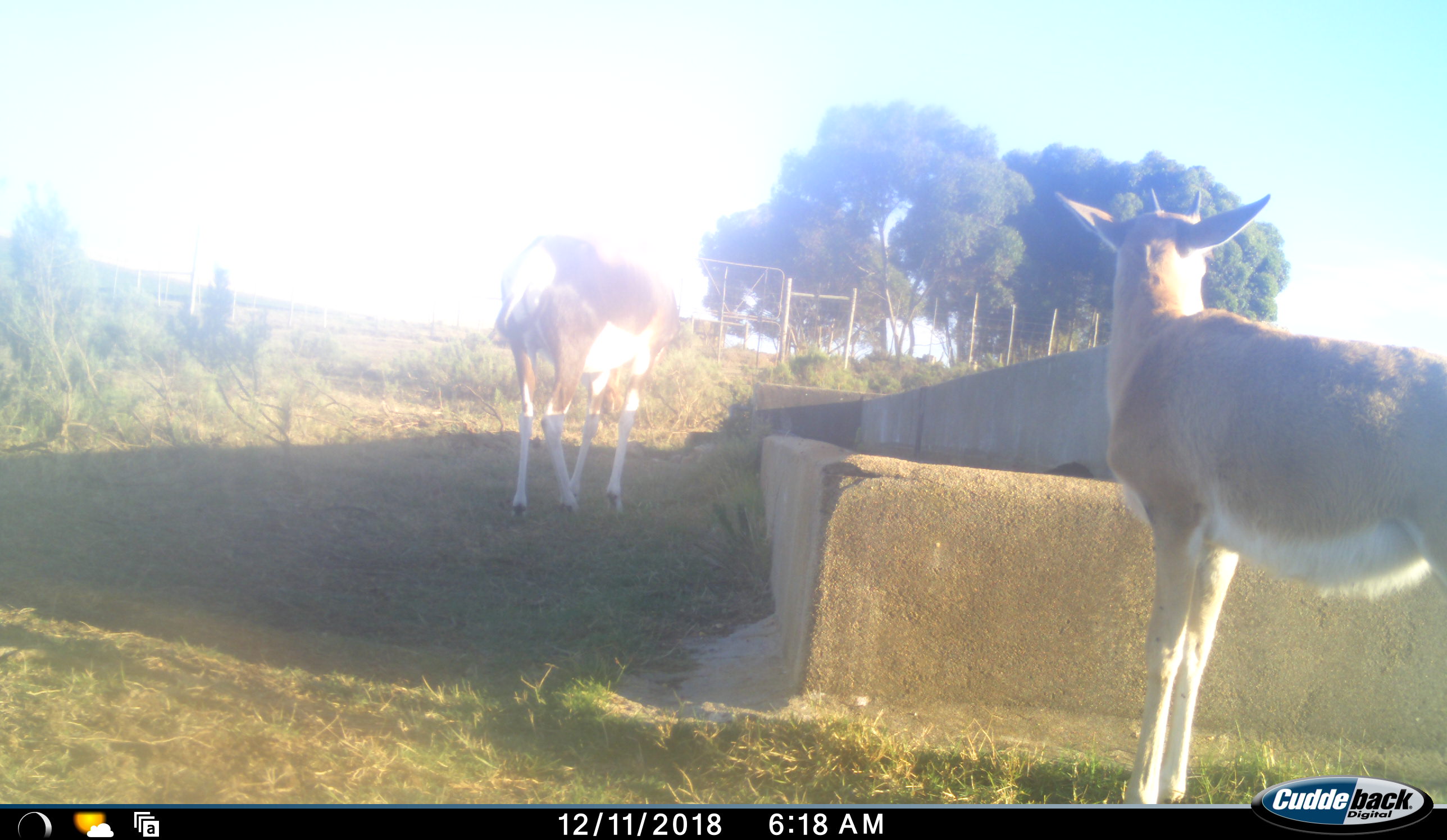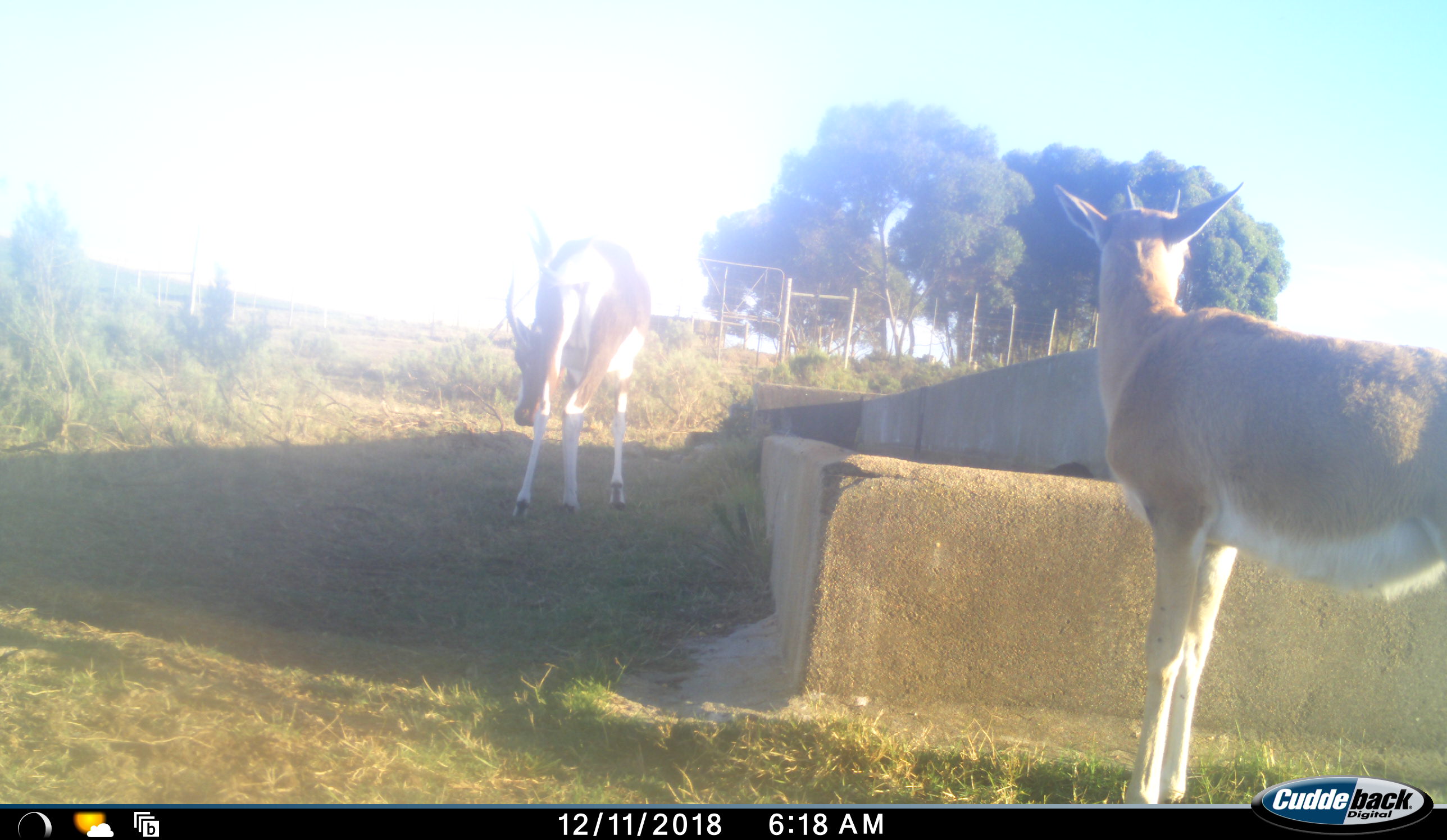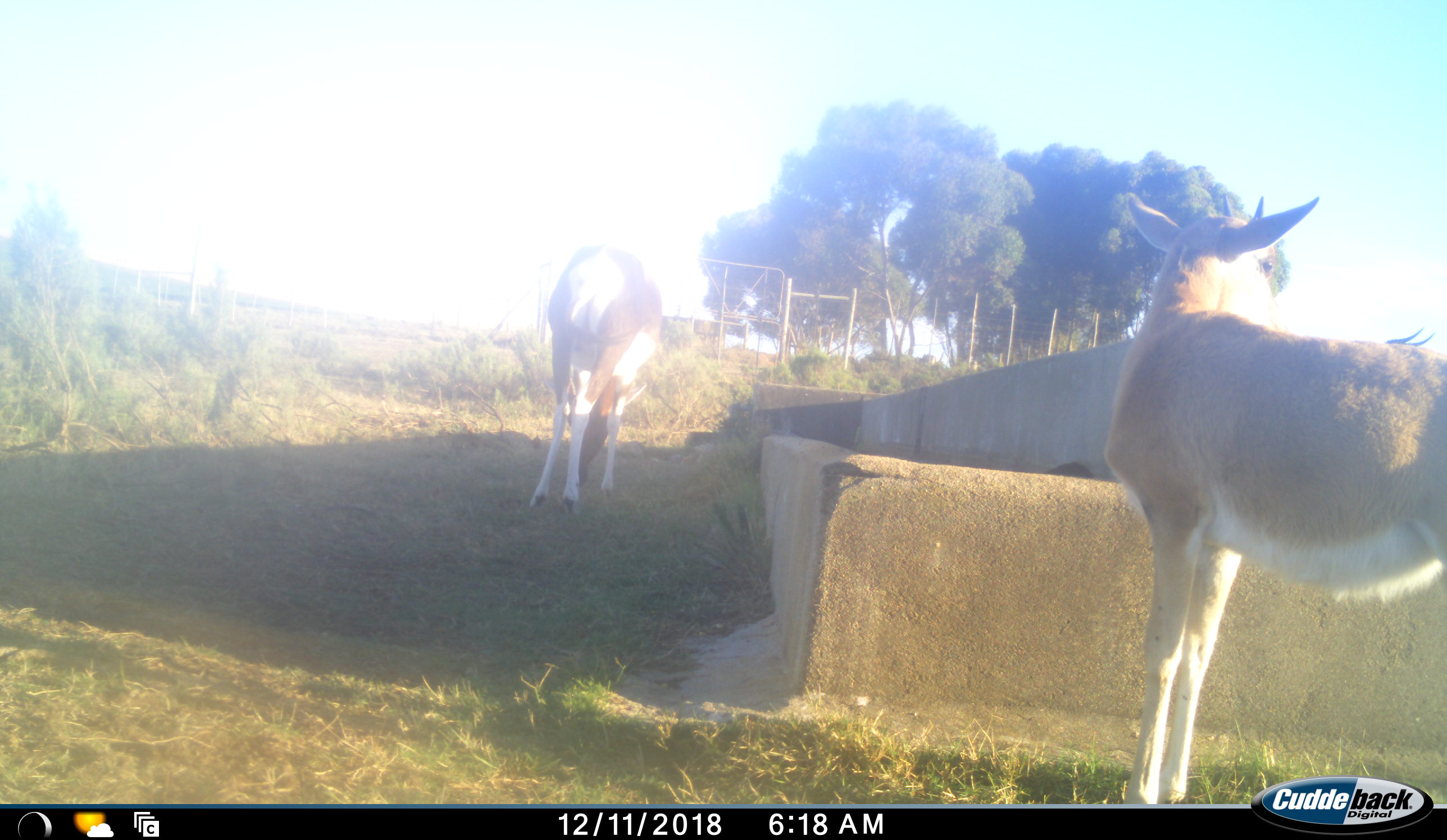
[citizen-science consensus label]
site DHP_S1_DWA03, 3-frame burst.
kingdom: Animalia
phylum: Chordata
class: Mammalia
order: Artiodactyla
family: Bovidae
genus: Damaliscus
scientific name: Damaliscus pygargus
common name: bontebok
Bontebok (Damaliscus pygargus), count 2. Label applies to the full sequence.